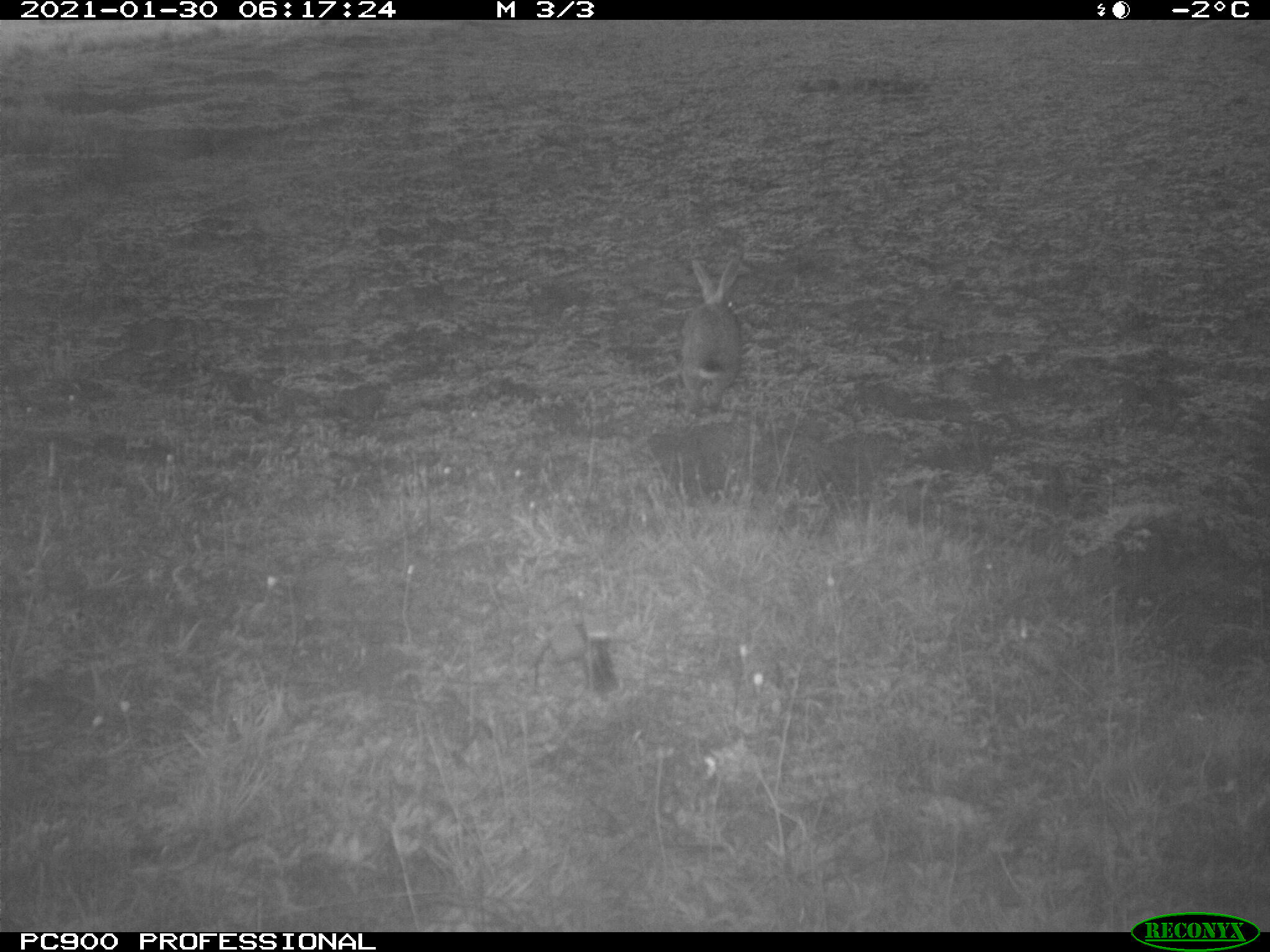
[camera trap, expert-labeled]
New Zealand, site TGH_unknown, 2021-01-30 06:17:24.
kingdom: Animalia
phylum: Chordata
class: Mammalia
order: Lagomorpha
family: Leporidae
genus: Oryctolagus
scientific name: Oryctolagus cuniculus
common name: european rabbit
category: rabbit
Rabbit (european rabbit) (Oryctolagus cuniculus).